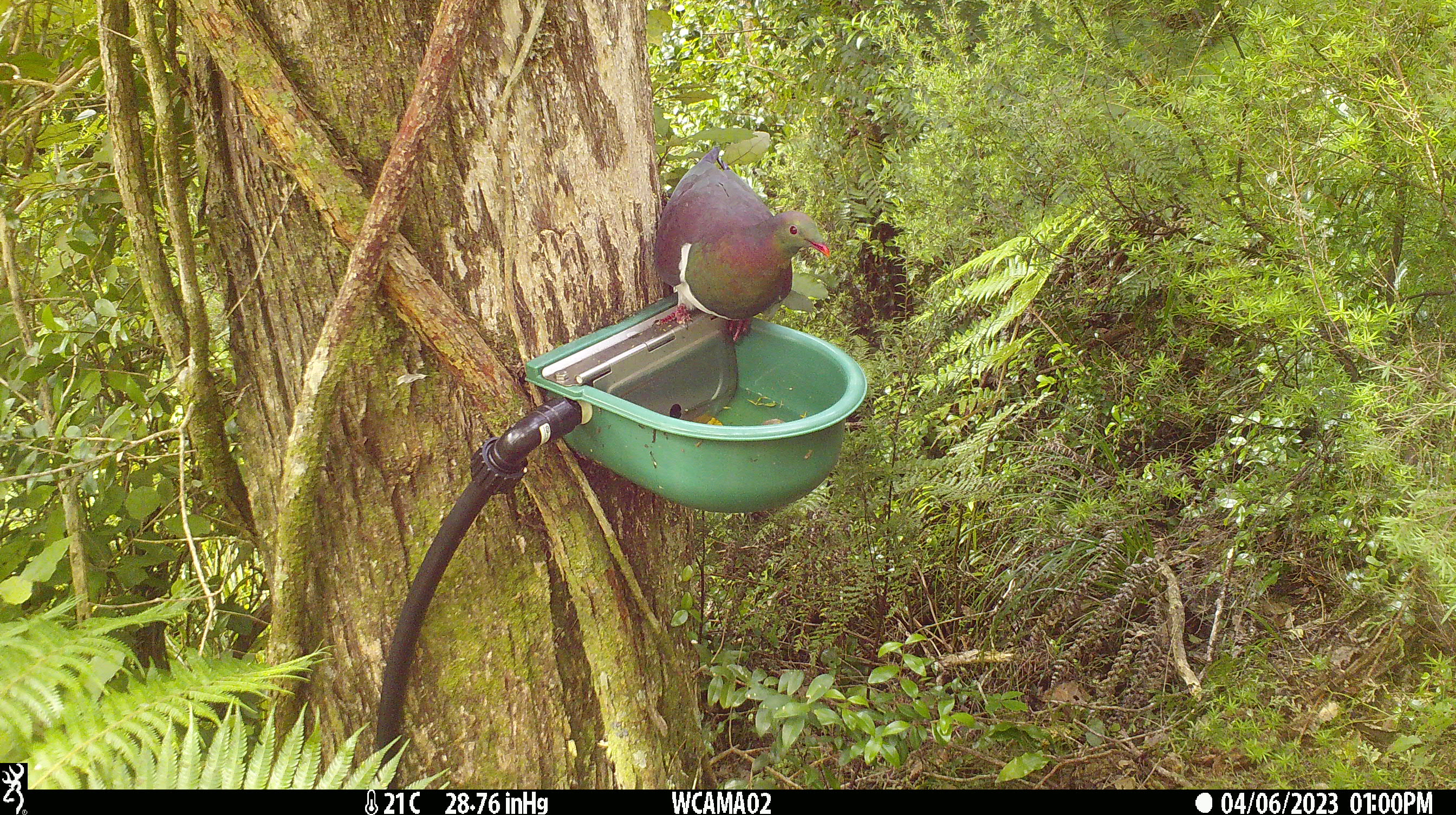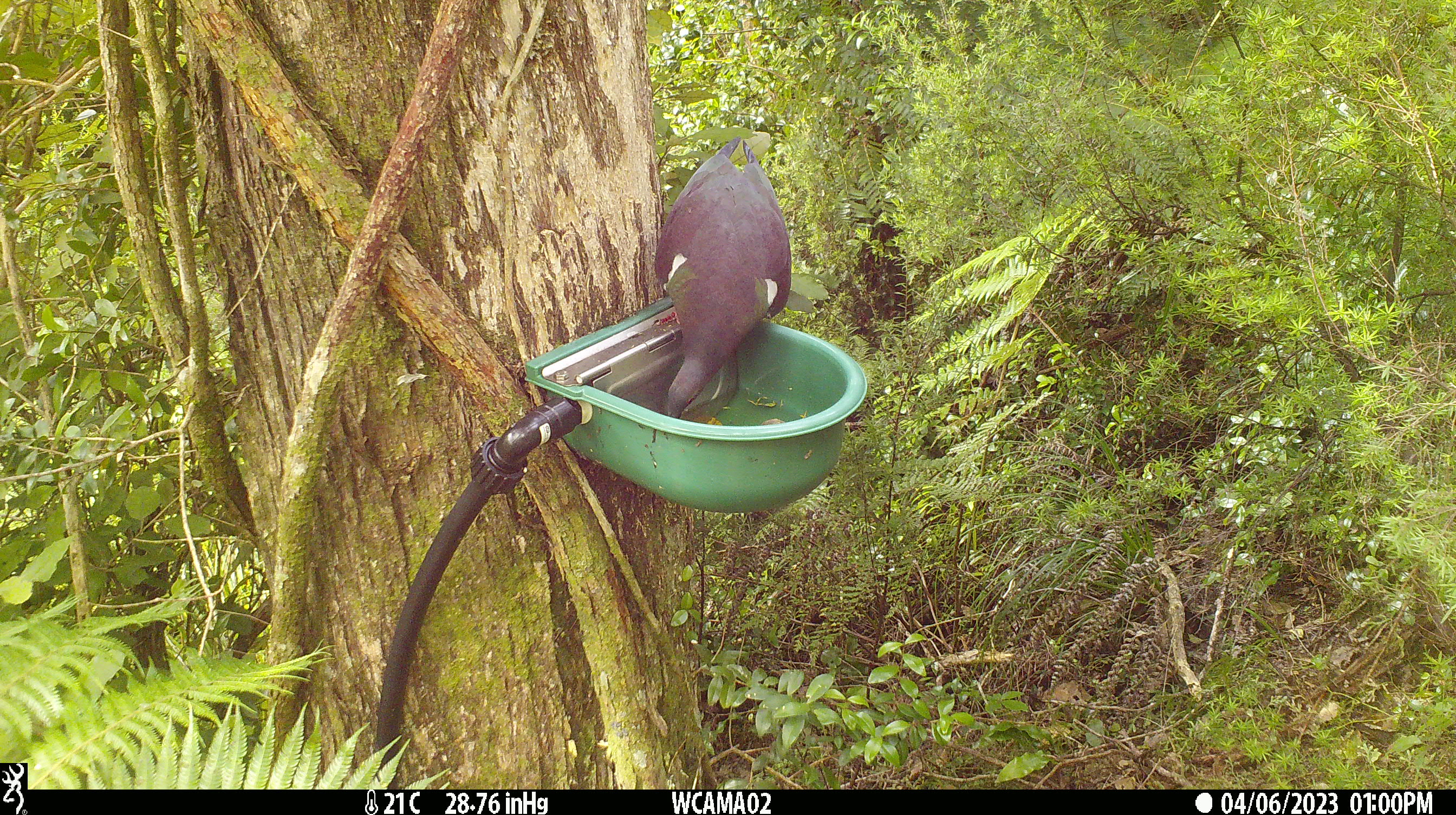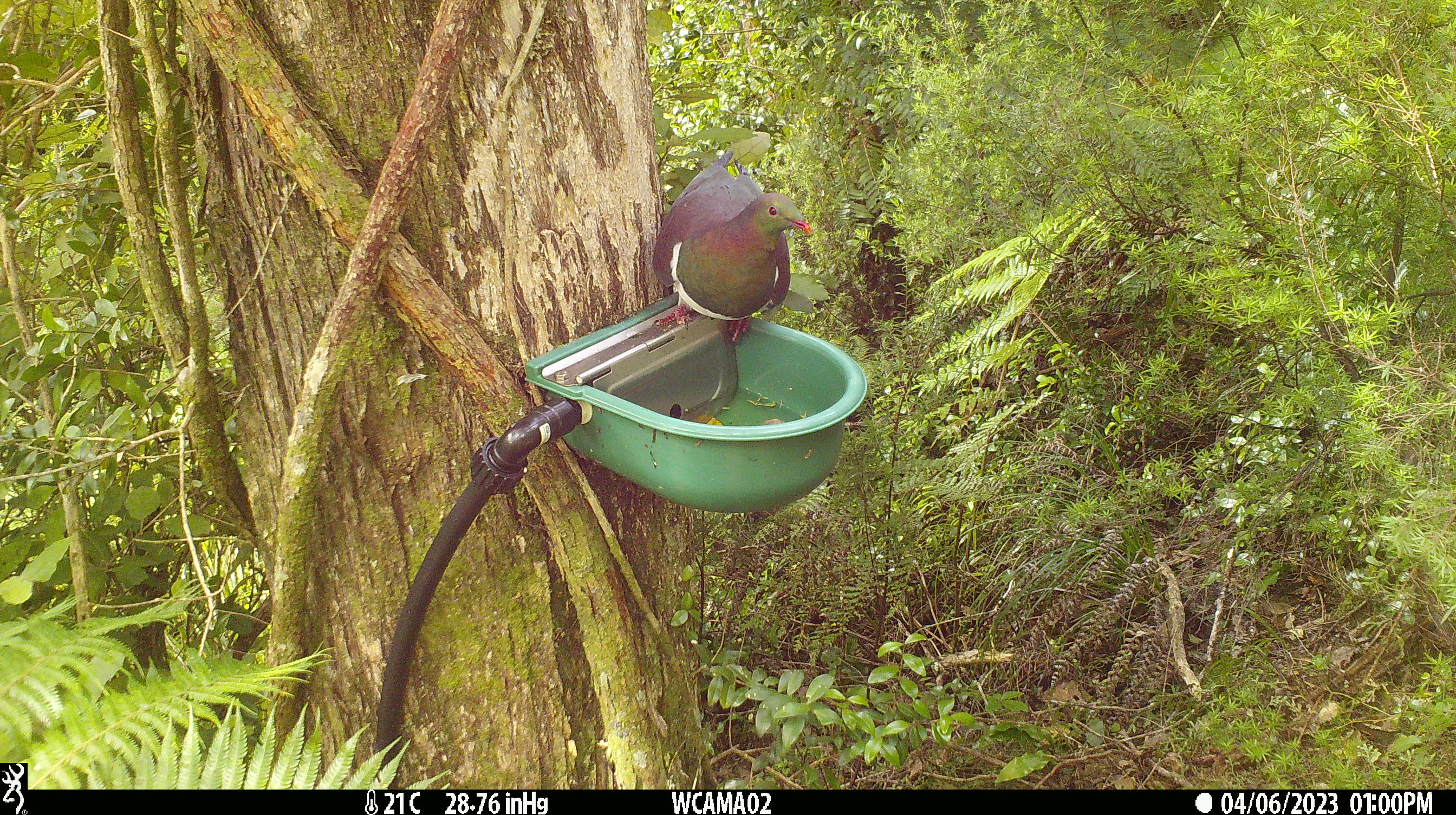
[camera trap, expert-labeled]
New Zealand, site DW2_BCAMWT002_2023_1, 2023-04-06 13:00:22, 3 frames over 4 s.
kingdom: Animalia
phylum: Chordata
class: Aves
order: Columbiformes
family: Columbidae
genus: Hemiphaga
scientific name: Hemiphaga novaeseelandiae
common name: new zealand pigeon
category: kereru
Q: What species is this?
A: Kereru (new zealand pigeon) (Hemiphaga novaeseelandiae).